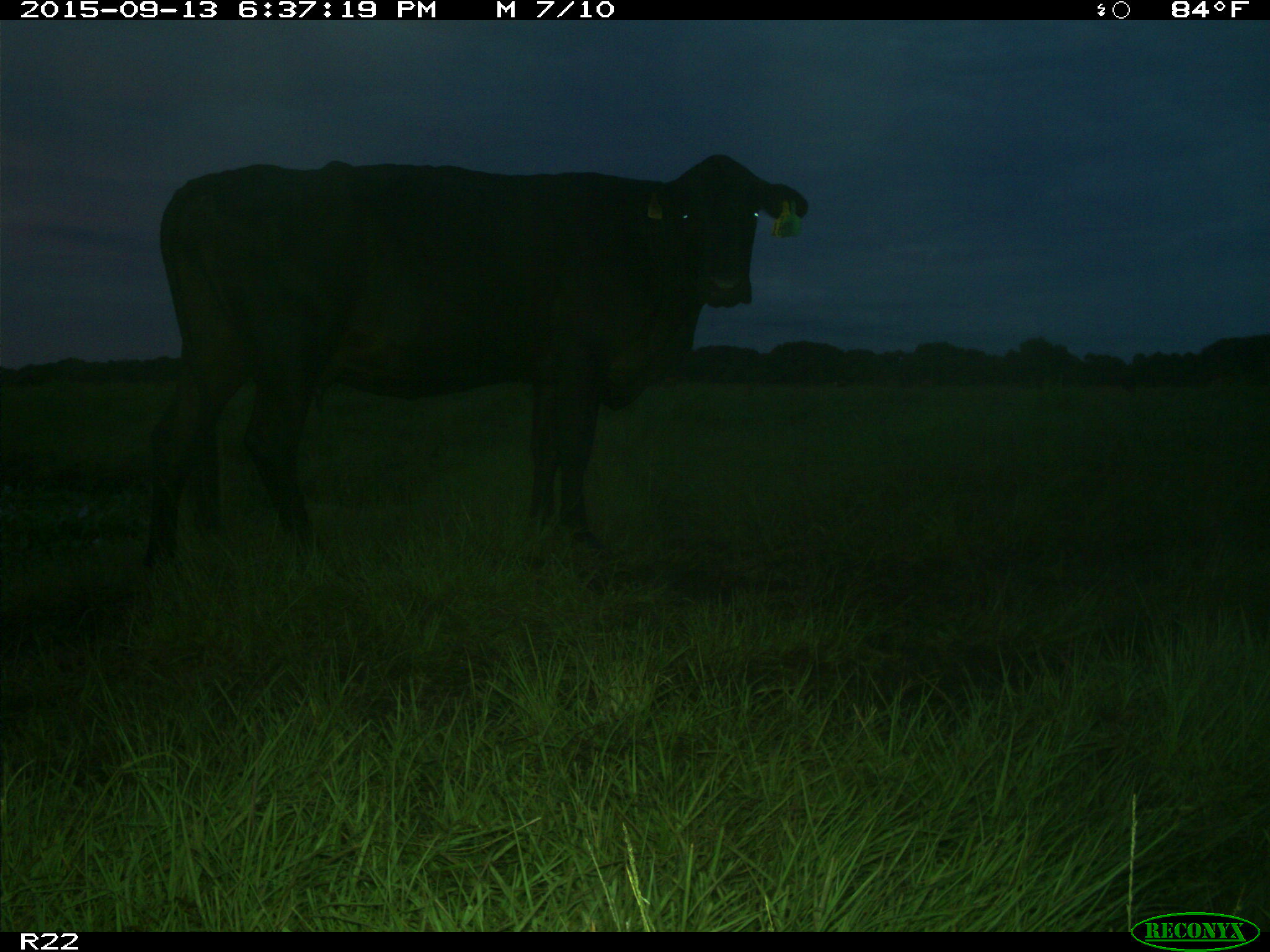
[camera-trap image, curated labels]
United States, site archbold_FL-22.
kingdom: Animalia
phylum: Chordata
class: Mammalia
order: Artiodactyla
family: Bovidae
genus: Bos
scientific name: Bos taurus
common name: domestic cow